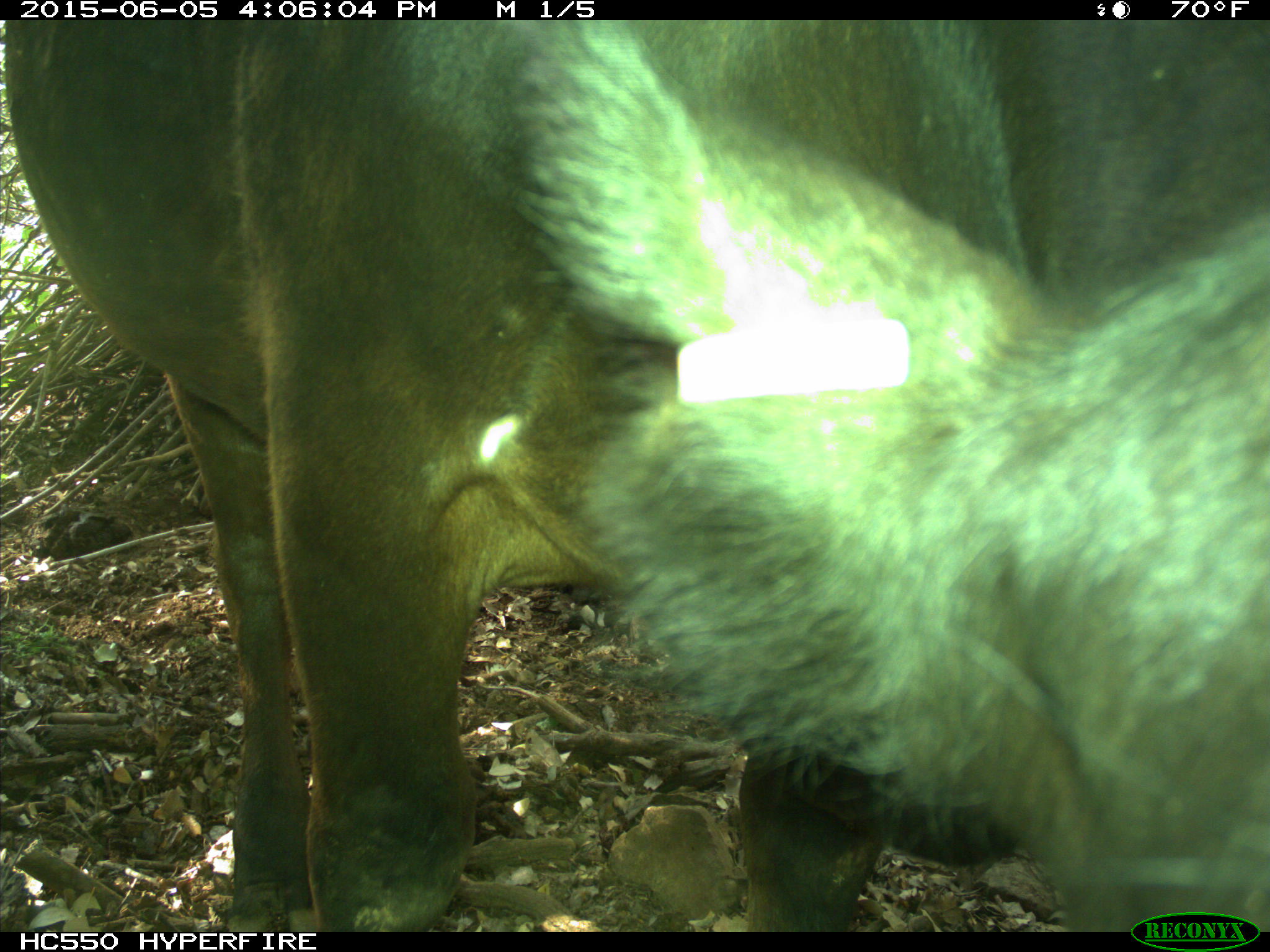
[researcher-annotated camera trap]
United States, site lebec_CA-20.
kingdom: Animalia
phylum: Chordata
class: Mammalia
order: Artiodactyla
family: Bovidae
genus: Bos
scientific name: Bos taurus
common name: domestic cow